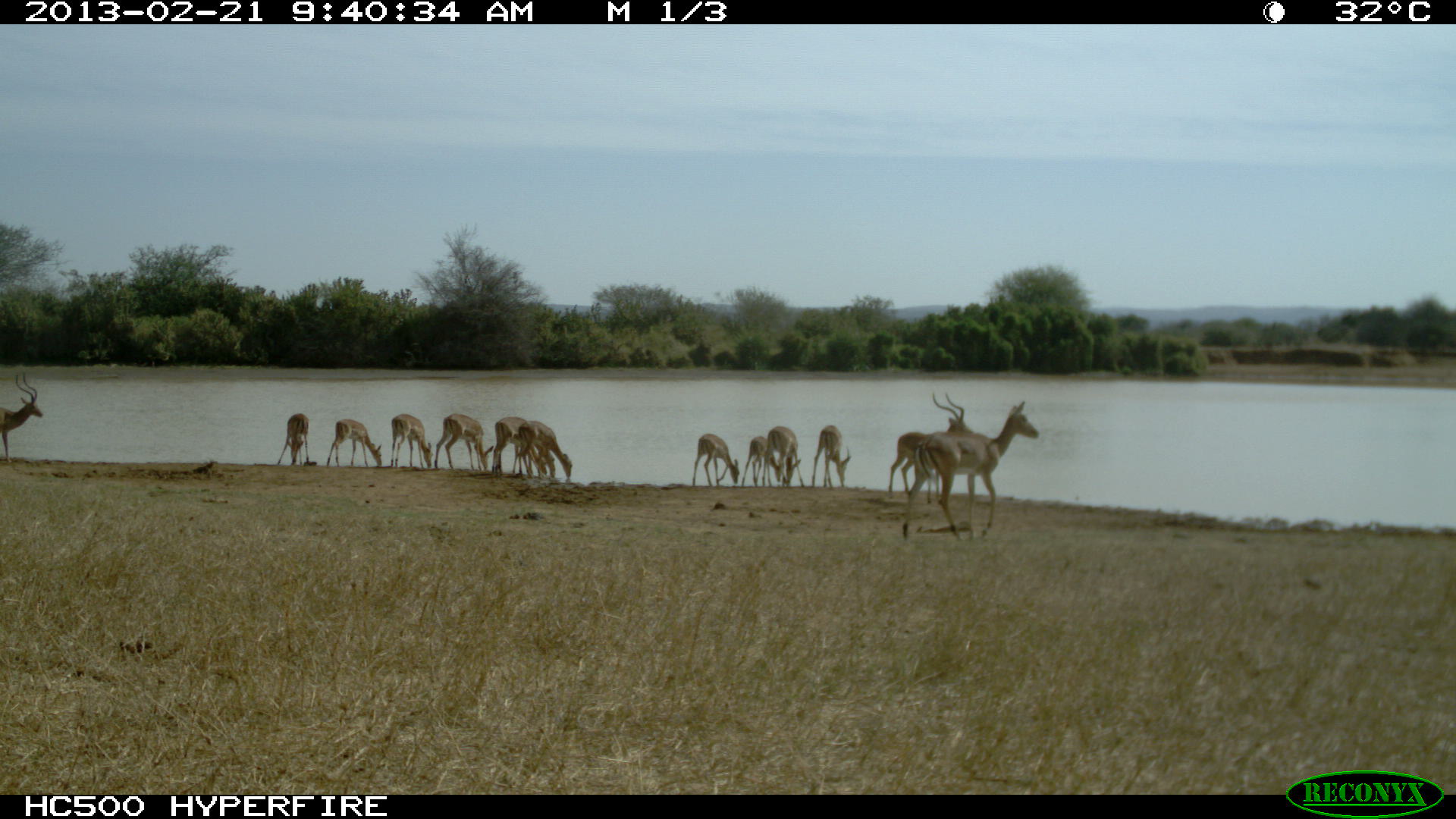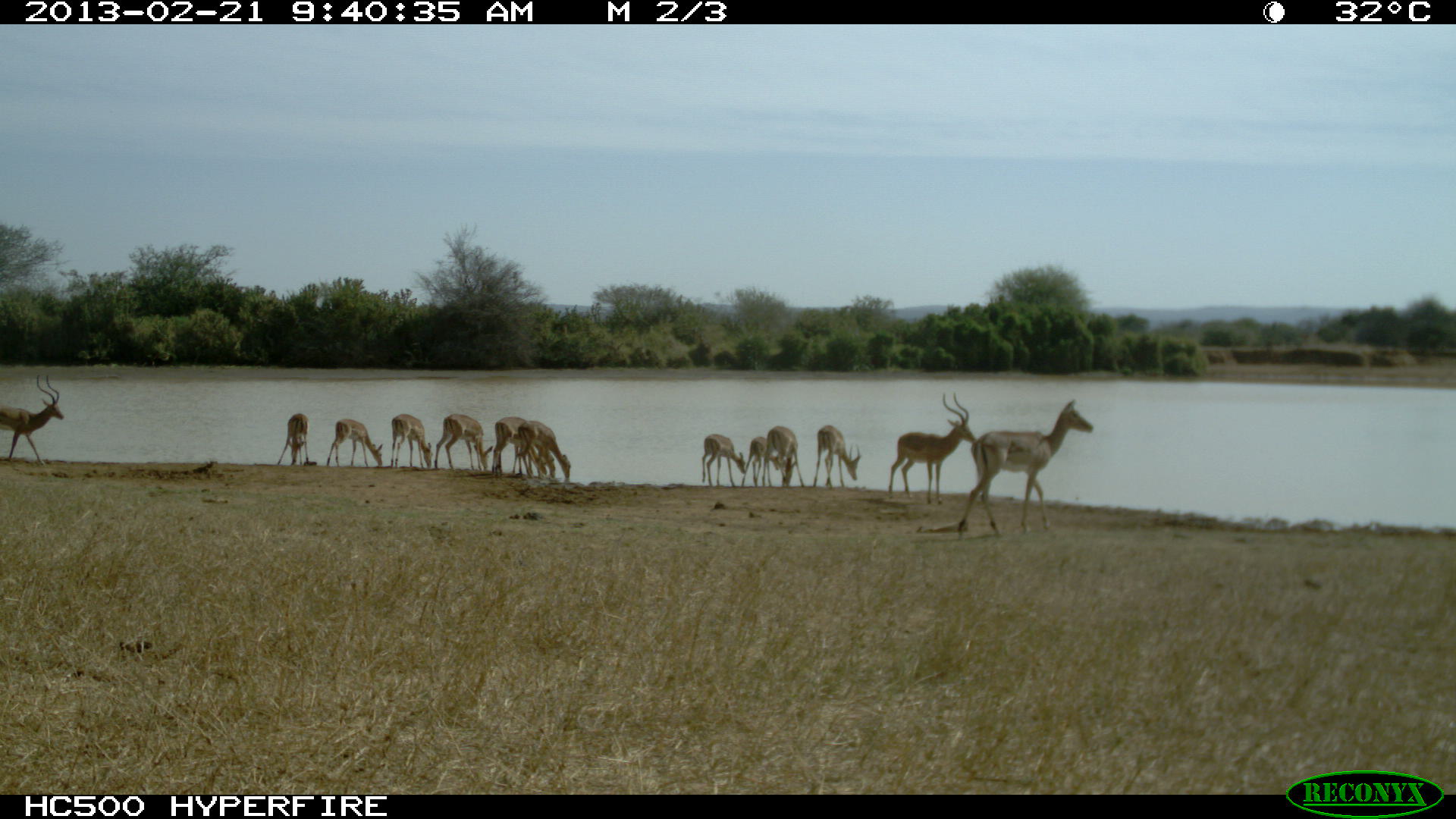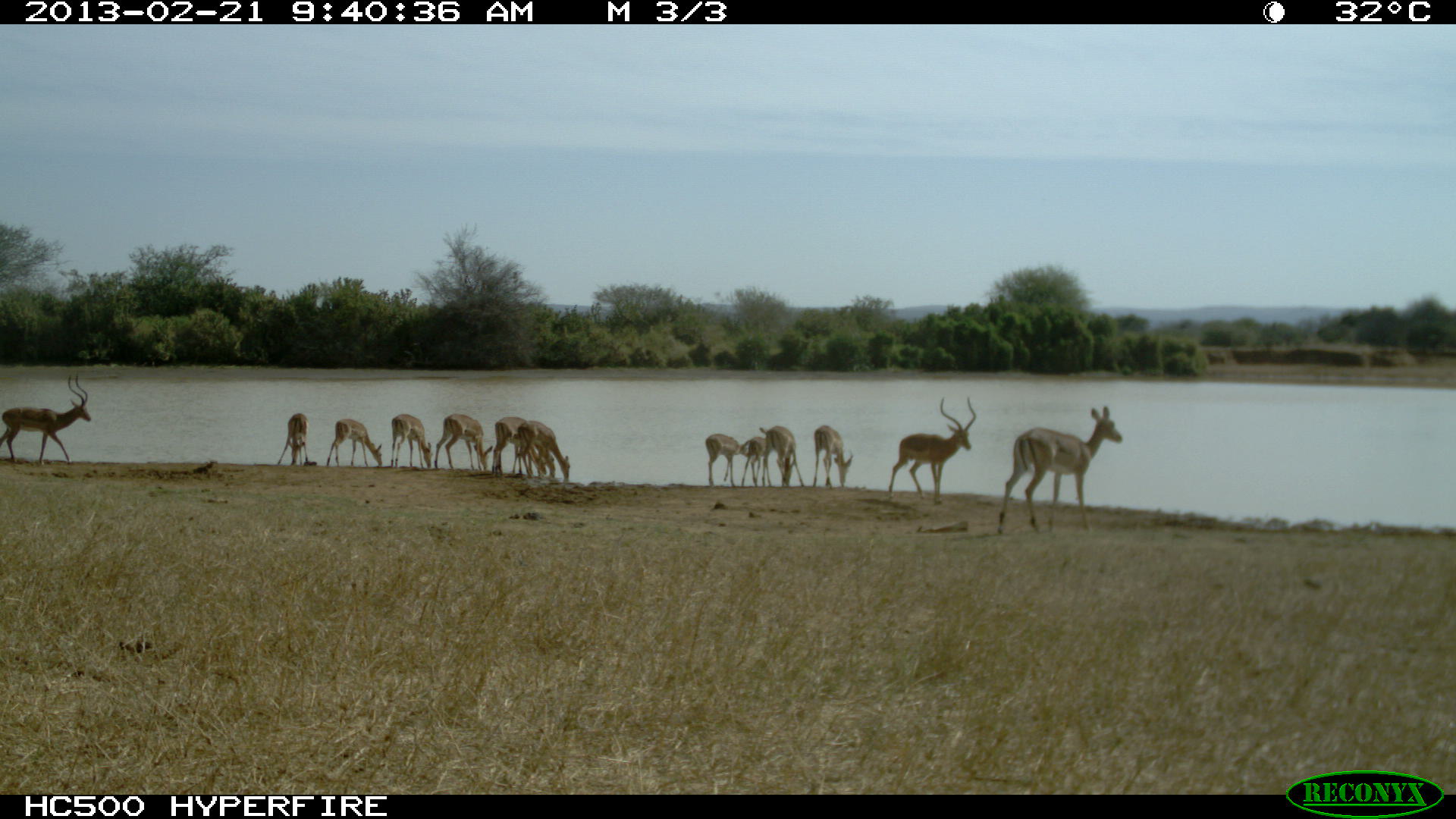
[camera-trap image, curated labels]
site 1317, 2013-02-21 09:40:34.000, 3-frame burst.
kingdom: Animalia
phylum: Chordata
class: Mammalia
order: Artiodactyla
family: Bovidae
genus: Aepyceros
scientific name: Aepyceros melampus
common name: impala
Aepyceros melampus (impala), count 13.